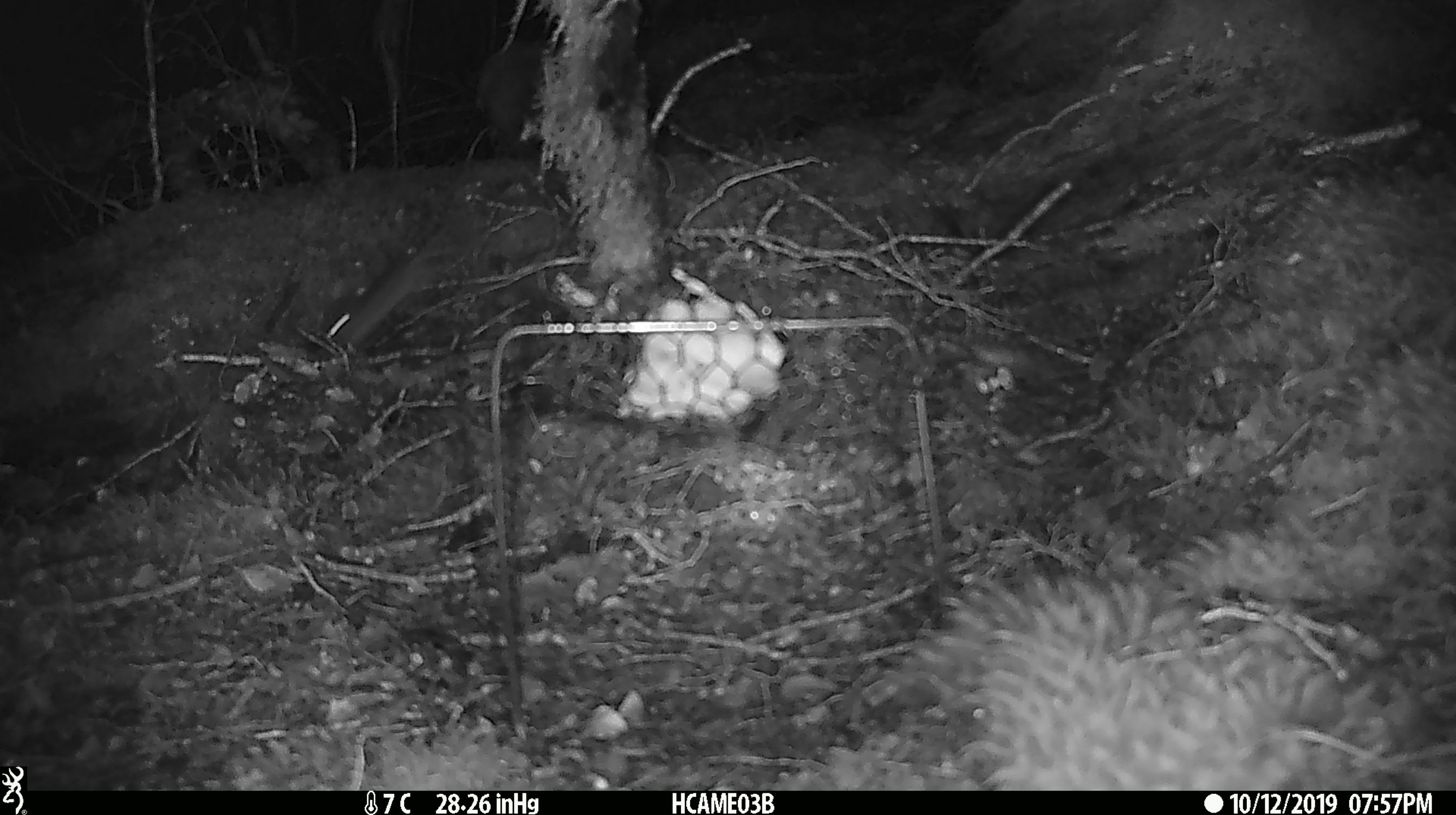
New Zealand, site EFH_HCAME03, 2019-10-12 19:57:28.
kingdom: Animalia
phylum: Chordata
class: Mammalia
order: Rodentia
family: Muridae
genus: Mus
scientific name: Mus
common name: mouse